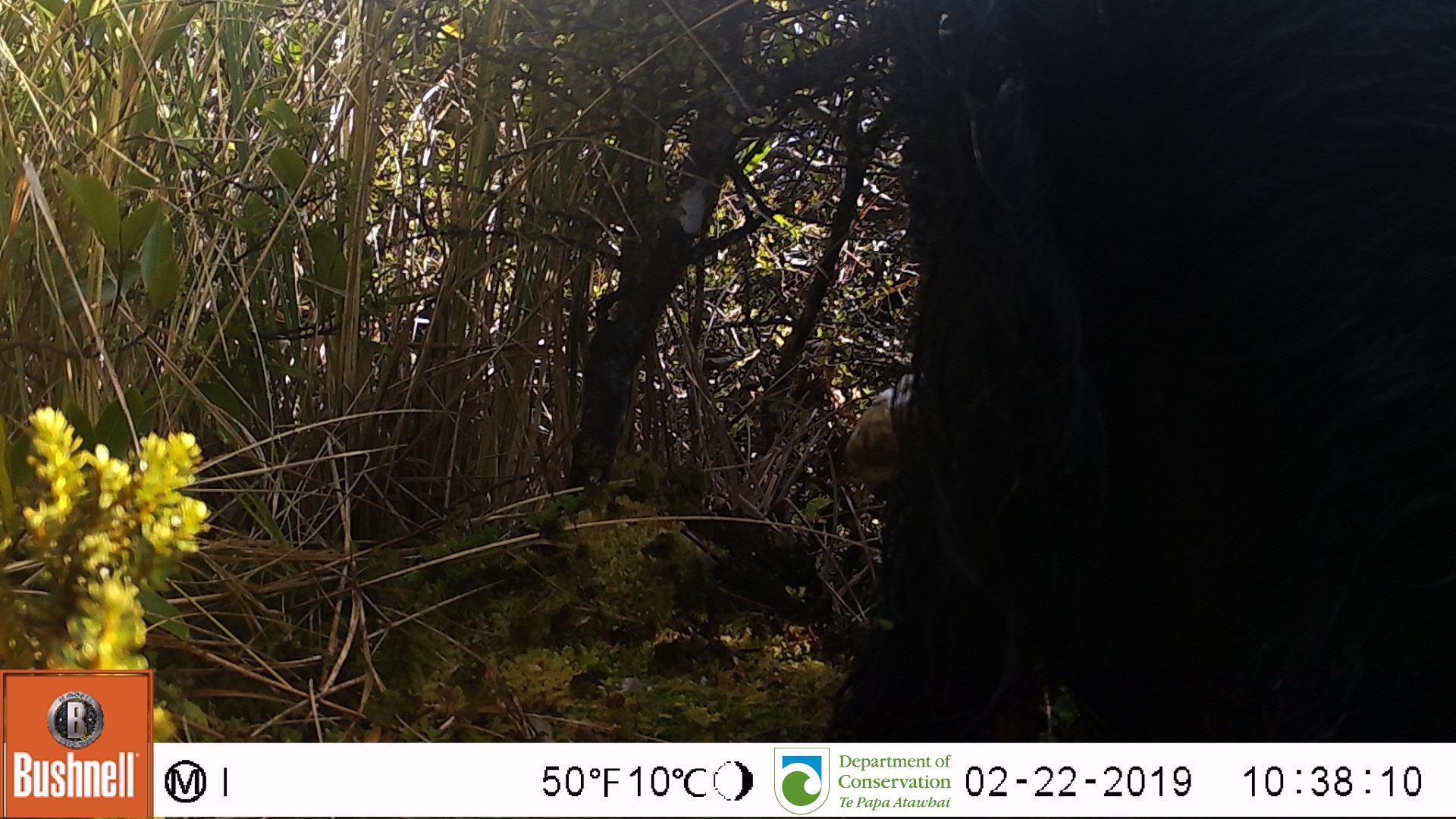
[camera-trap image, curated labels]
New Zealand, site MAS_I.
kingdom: Animalia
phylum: Chordata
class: Mammalia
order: Artiodactyla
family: Suidae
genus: Sus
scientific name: Sus scrofa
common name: pig